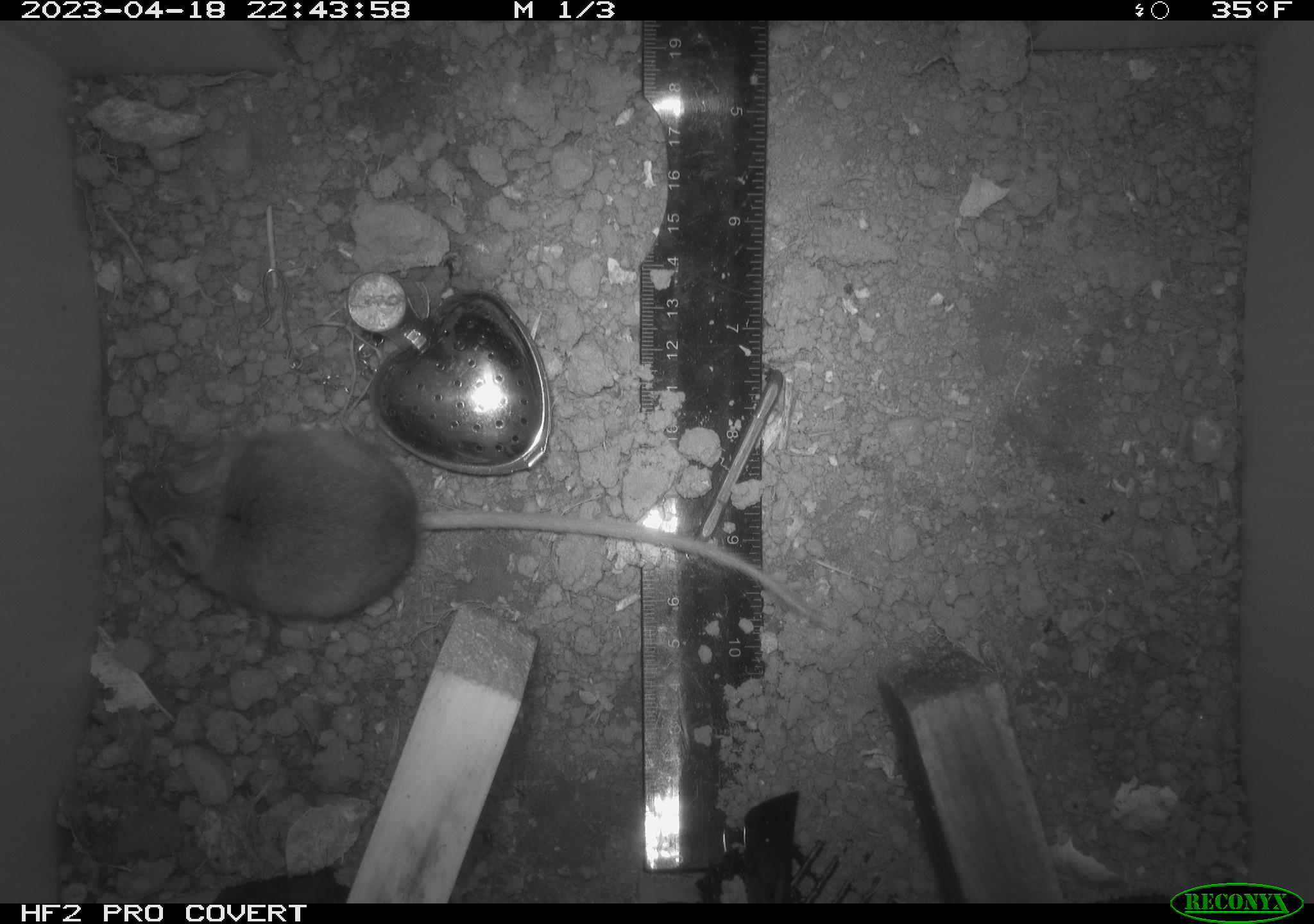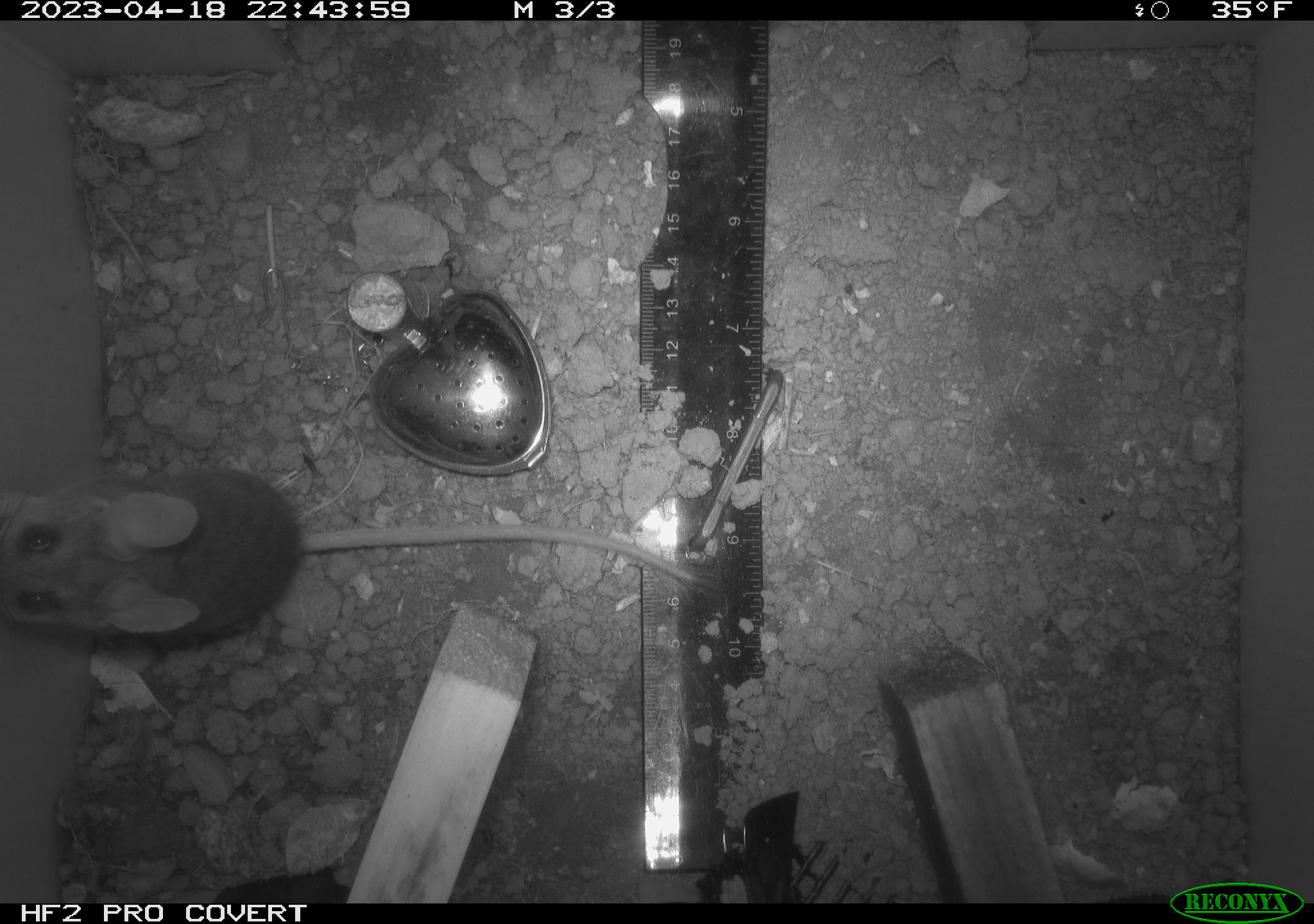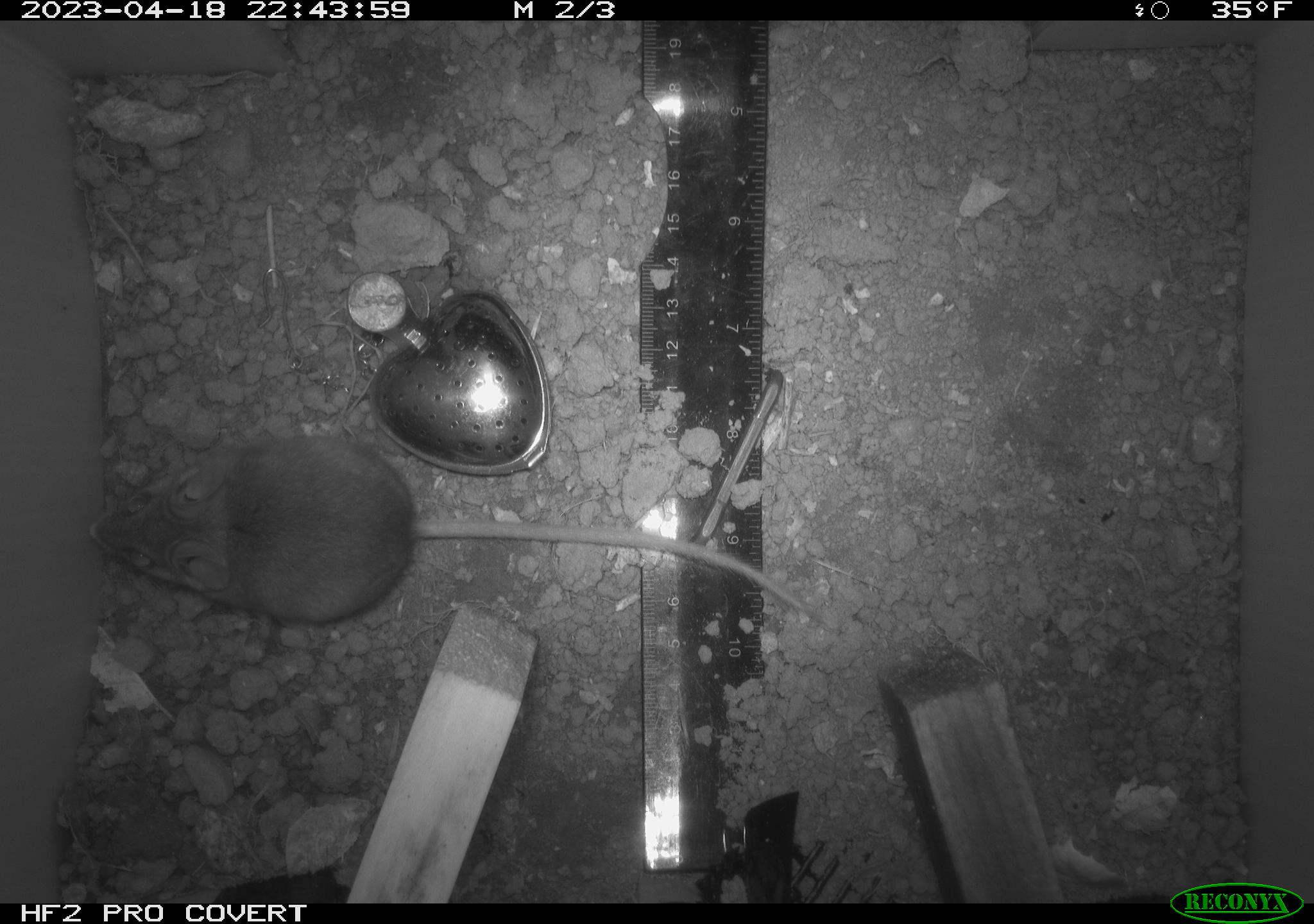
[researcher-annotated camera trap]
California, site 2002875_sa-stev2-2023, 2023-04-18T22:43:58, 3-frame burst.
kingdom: Animalia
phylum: Chordata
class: Mammalia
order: Rodentia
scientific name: Rodentia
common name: mouse species